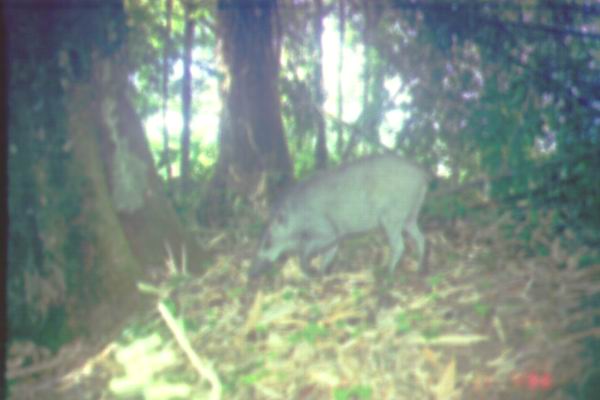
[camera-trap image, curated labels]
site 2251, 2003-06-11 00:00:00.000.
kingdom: Animalia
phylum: Chordata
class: Mammalia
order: Artiodactyla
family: Suidae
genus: Sus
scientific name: Sus scrofa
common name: wild boar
Sus scrofa (wild boar), count 1.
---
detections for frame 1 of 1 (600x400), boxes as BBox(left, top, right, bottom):
sus scrofa: BBox(247, 151, 434, 289)